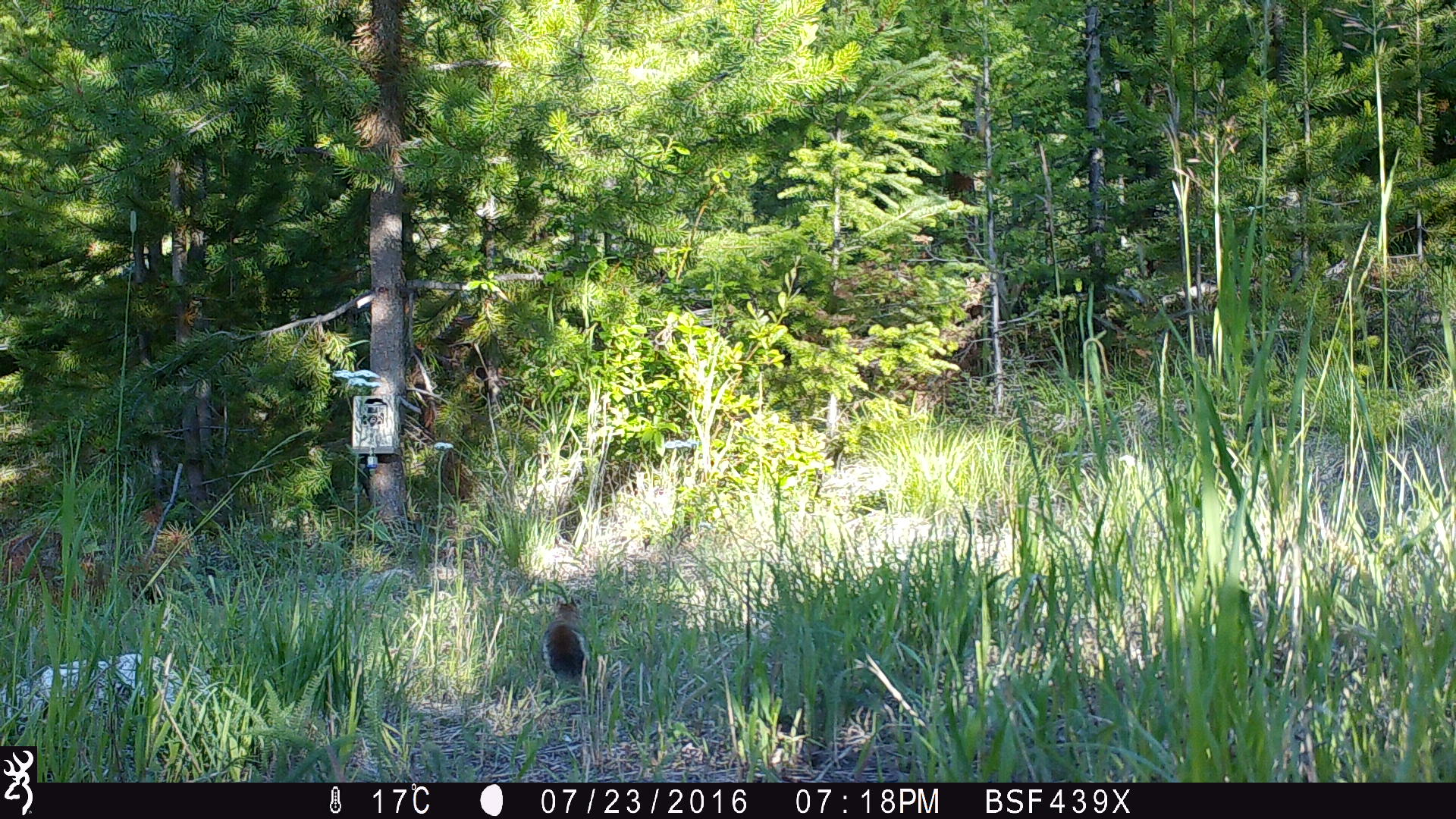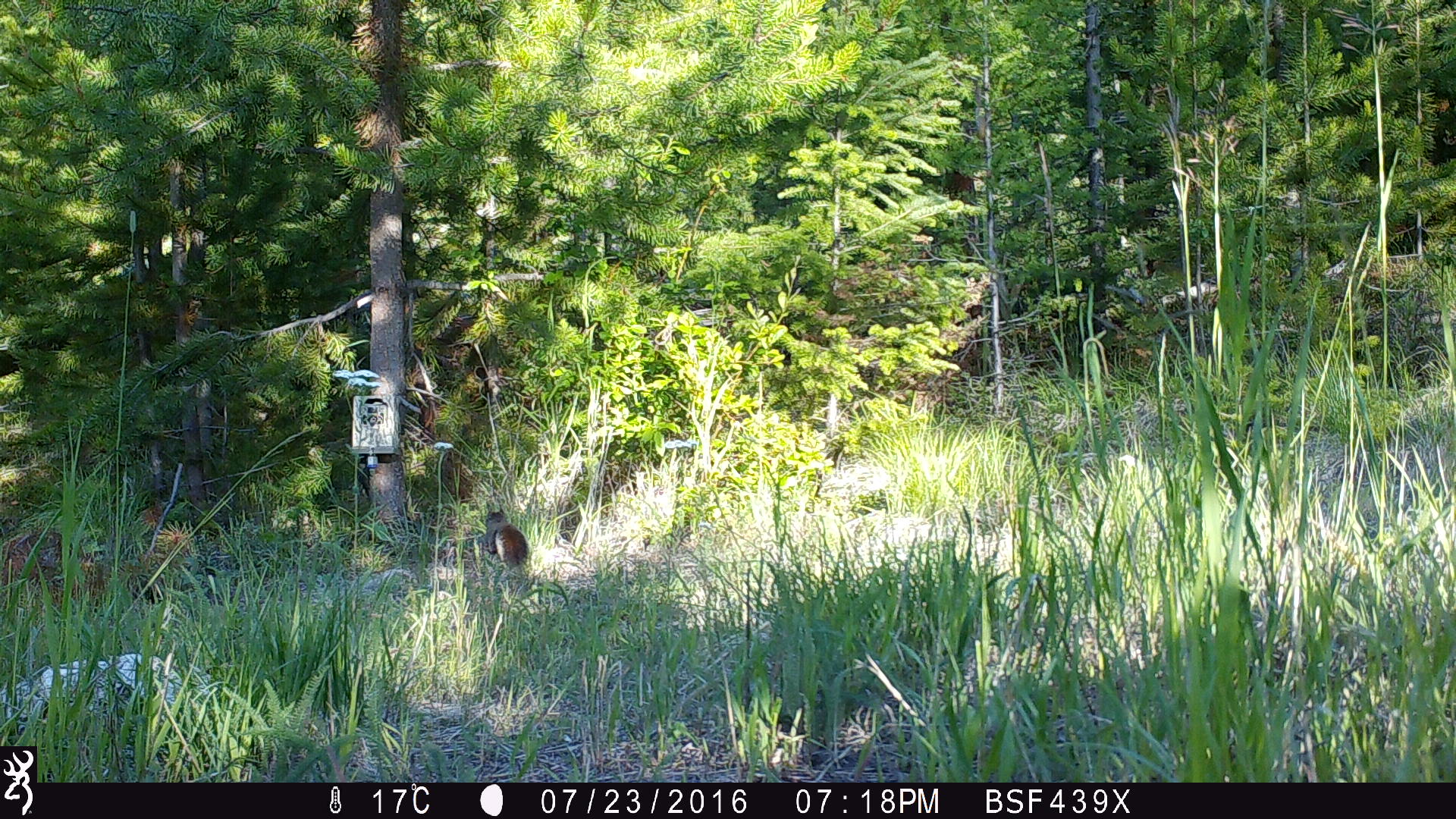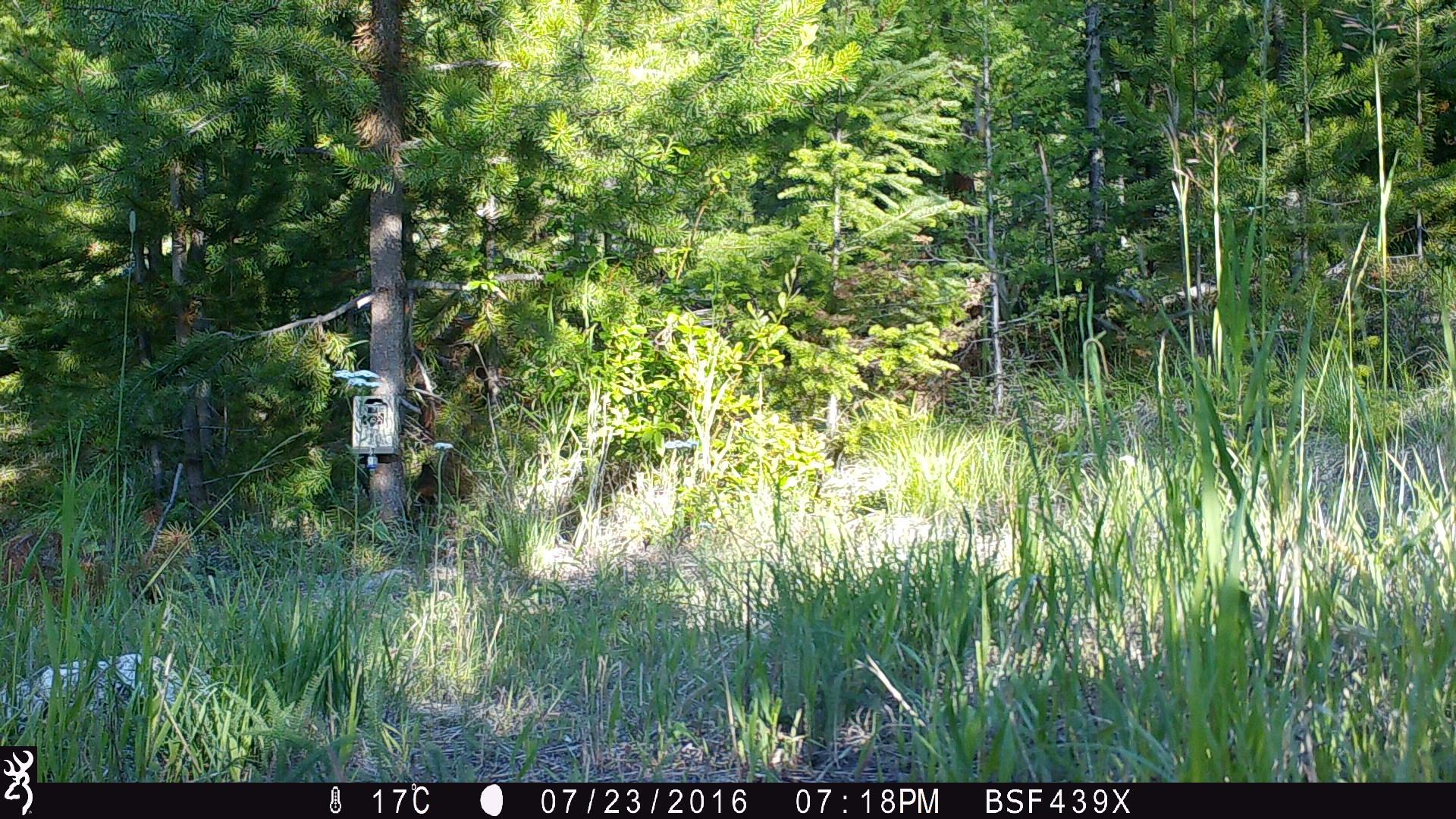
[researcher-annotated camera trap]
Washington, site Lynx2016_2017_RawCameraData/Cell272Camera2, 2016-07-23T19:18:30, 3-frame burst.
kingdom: Animalia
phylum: Chordata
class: Mammalia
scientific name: Mammalia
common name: small mammal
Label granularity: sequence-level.